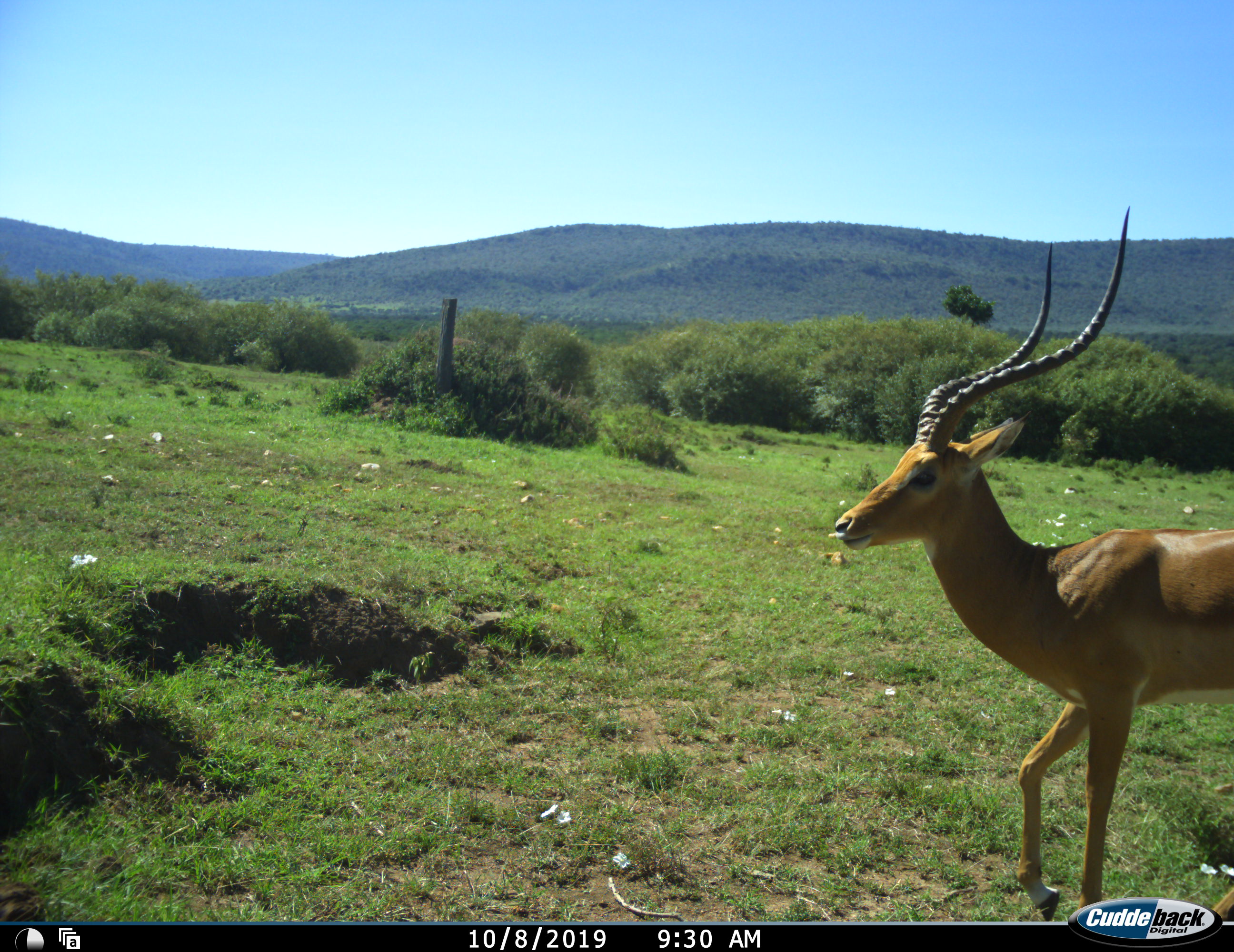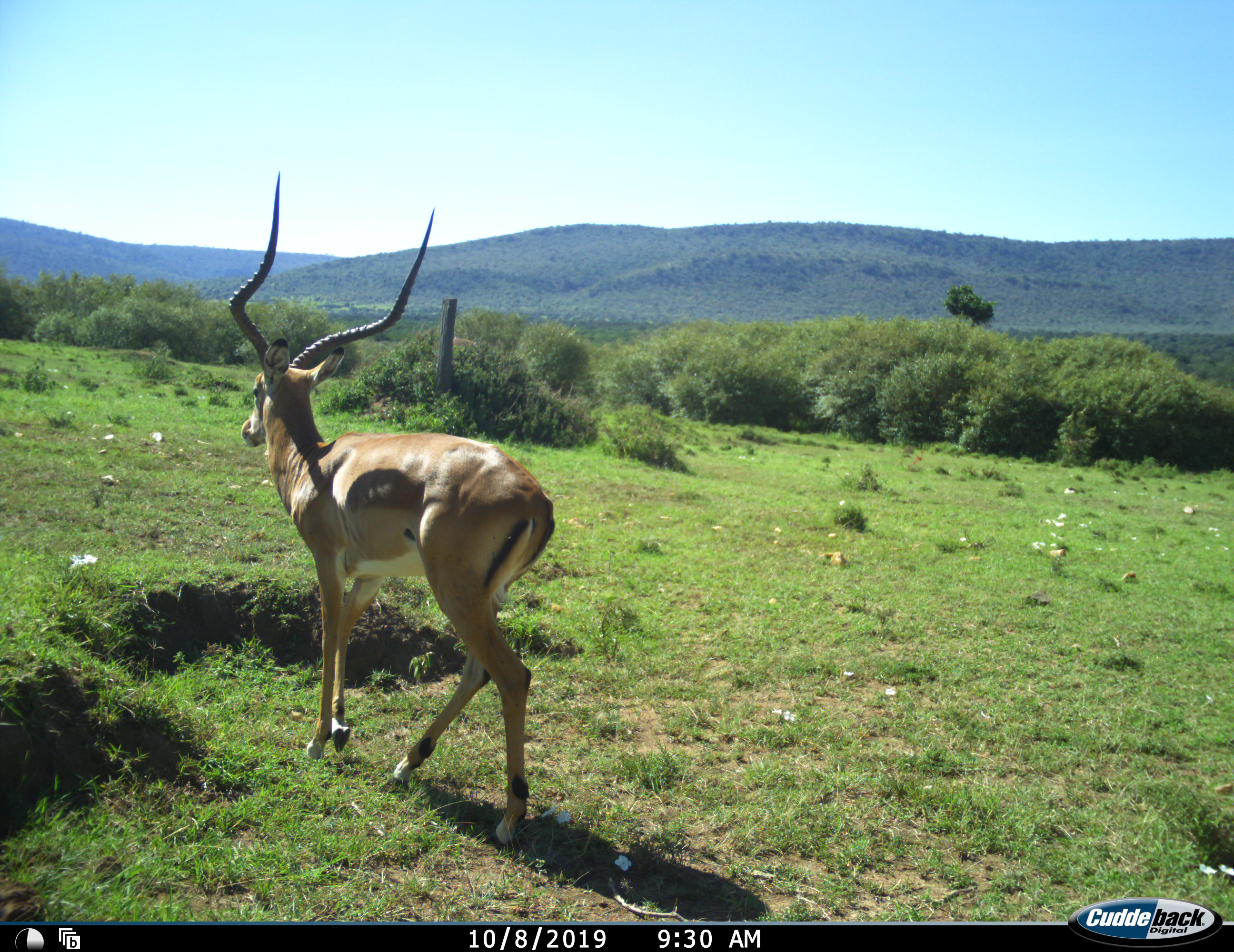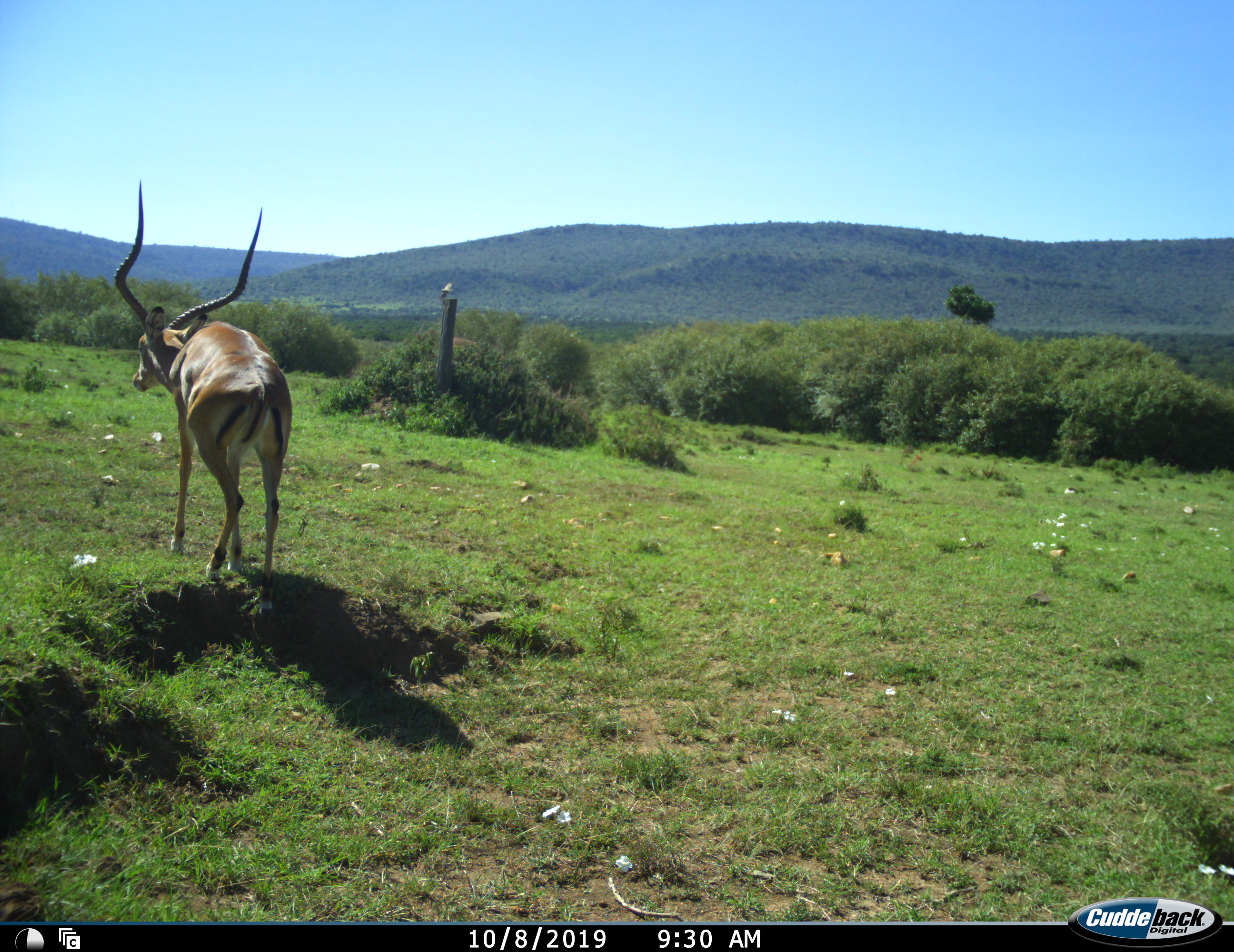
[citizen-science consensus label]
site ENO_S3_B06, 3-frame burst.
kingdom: Animalia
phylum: Chordata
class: Mammalia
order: Artiodactyla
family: Bovidae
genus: Aepyceros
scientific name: Aepyceros melampus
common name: impala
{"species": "impala (Aepyceros melampus)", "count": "1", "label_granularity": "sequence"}